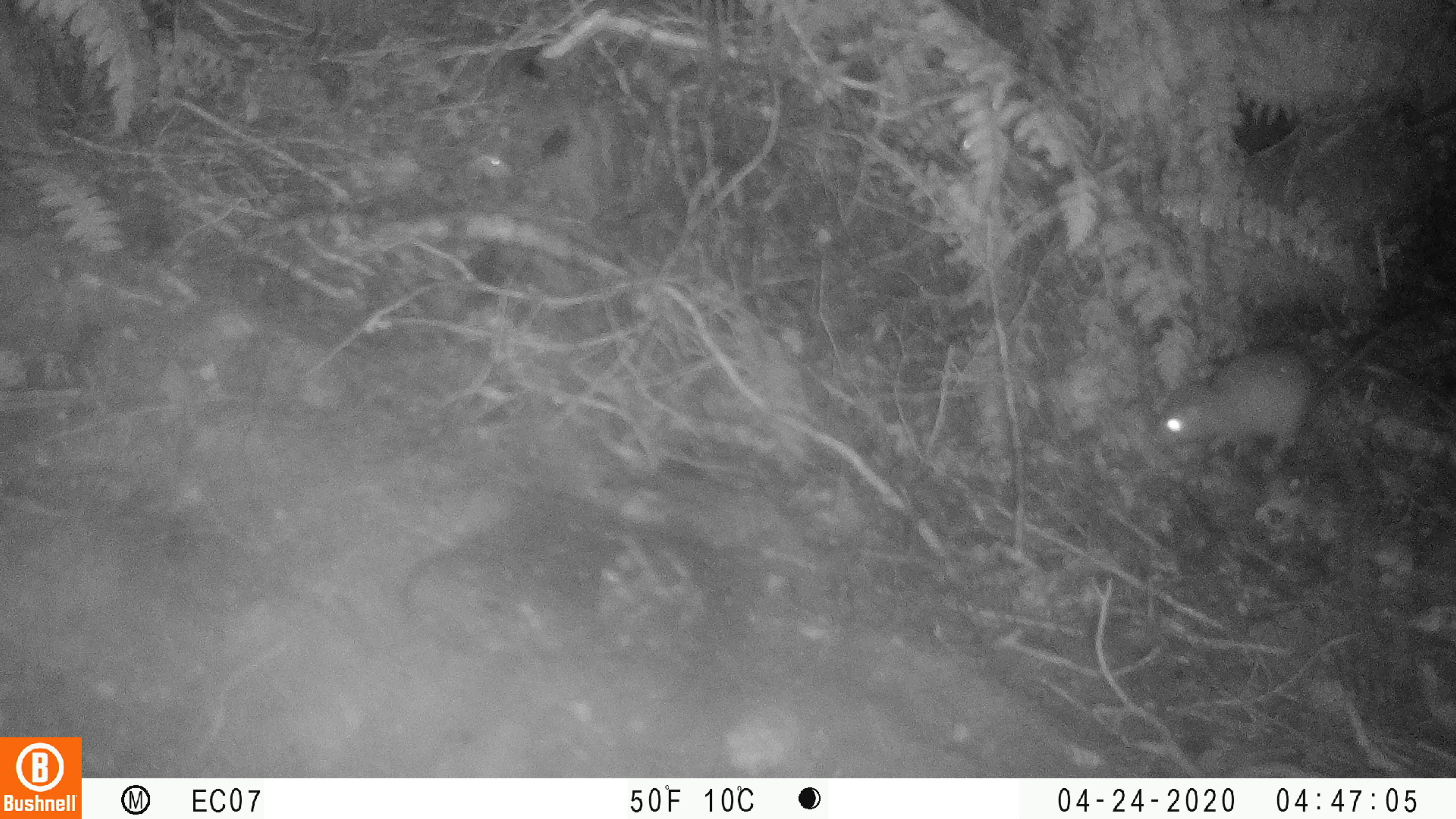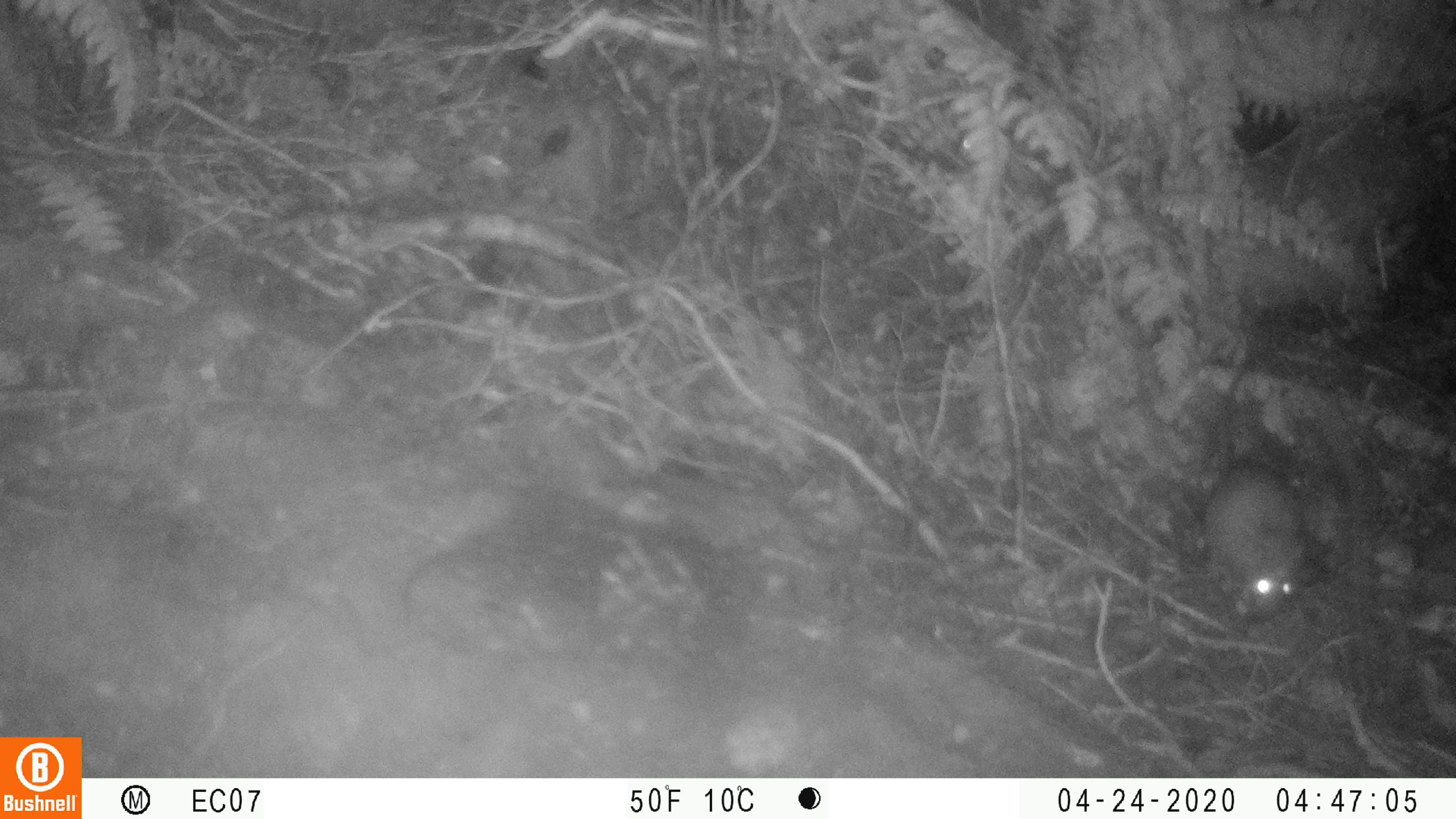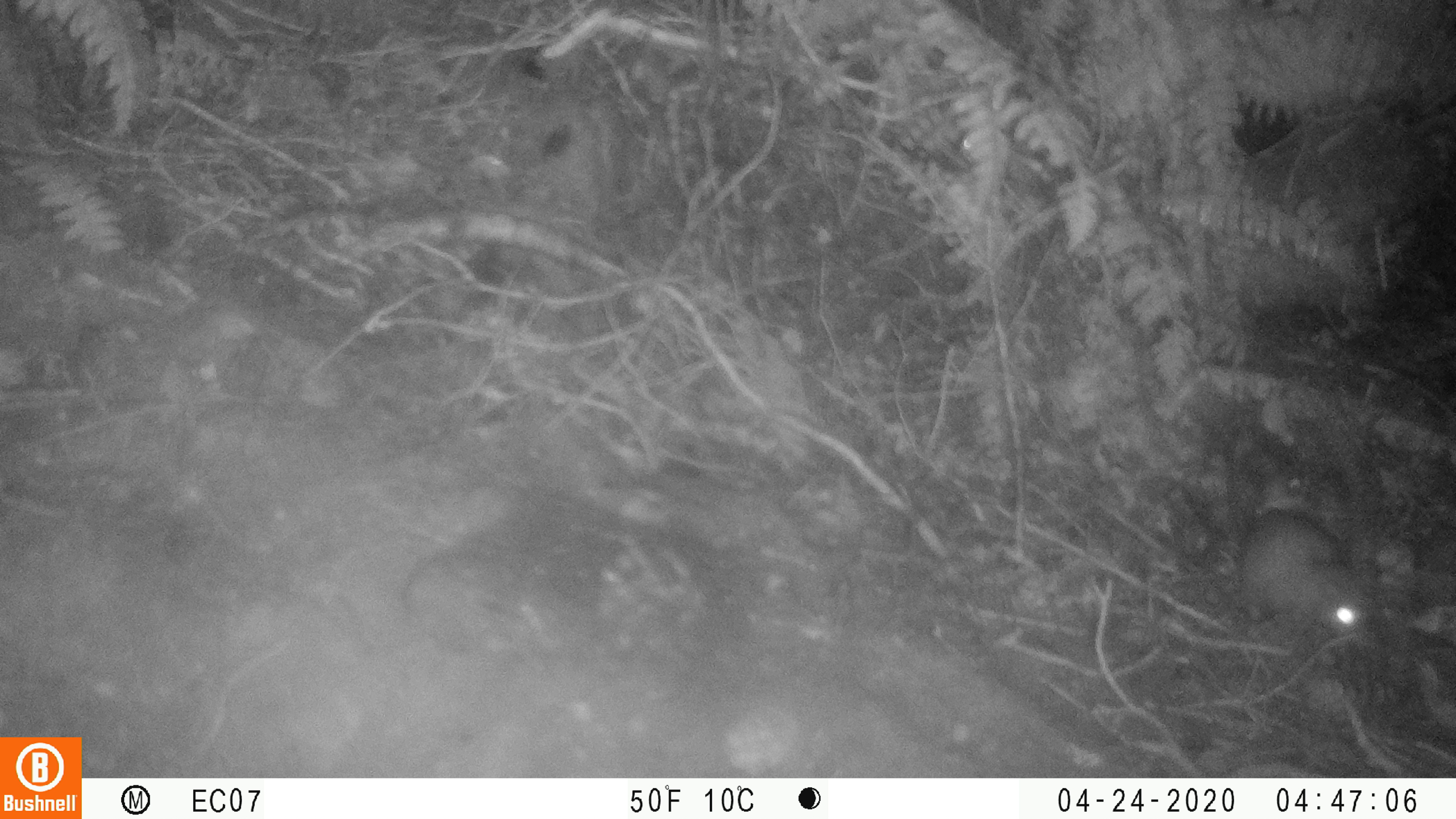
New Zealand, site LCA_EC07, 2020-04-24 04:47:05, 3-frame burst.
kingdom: Animalia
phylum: Chordata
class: Mammalia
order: Rodentia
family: Muridae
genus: Rattus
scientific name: Rattus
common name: rat